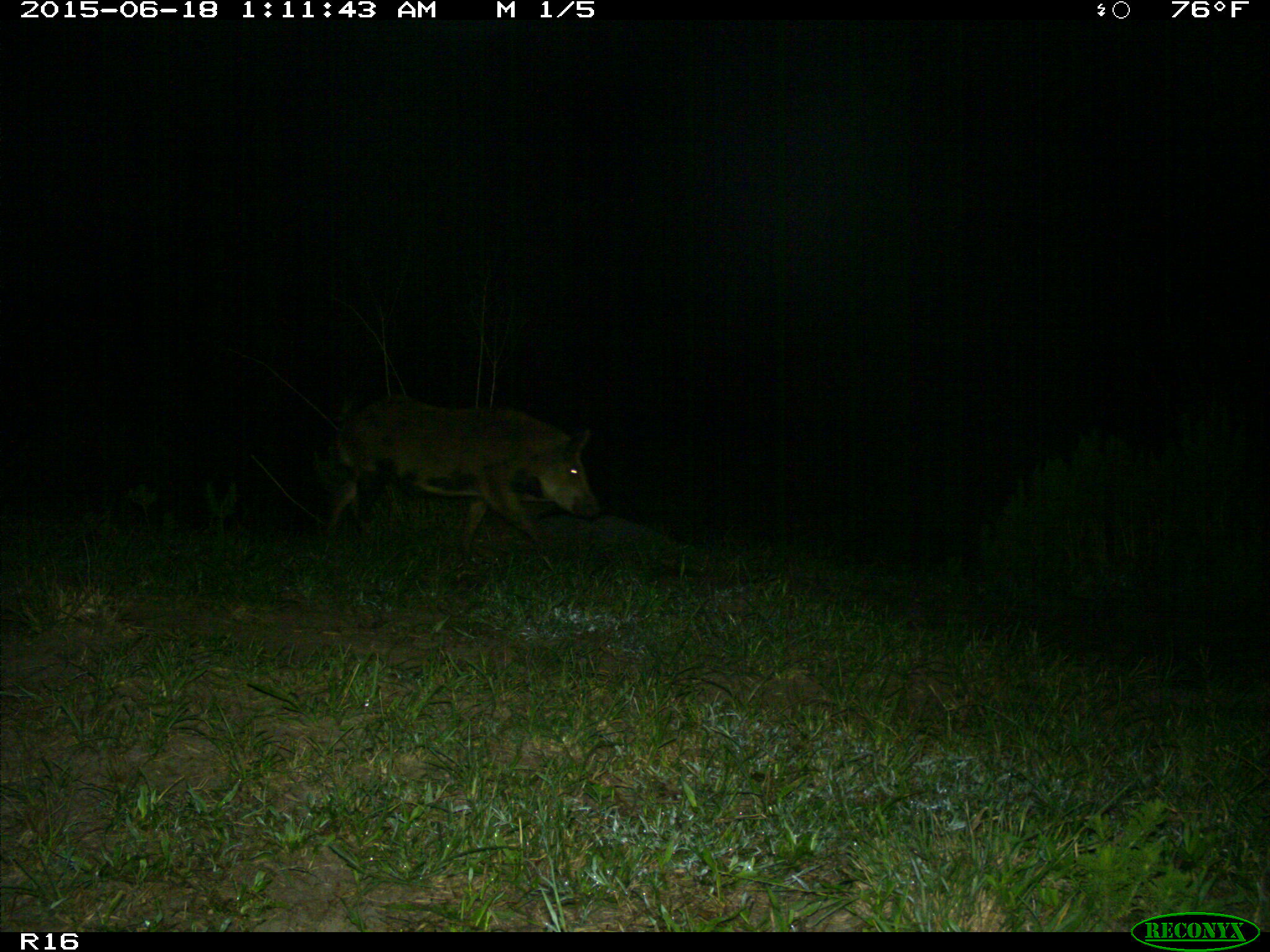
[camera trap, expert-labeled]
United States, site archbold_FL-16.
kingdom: Animalia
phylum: Chordata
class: Mammalia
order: Artiodactyla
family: Suidae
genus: Sus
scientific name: Sus scrofa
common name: wild boar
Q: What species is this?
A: Sus scrofa (wild boar).